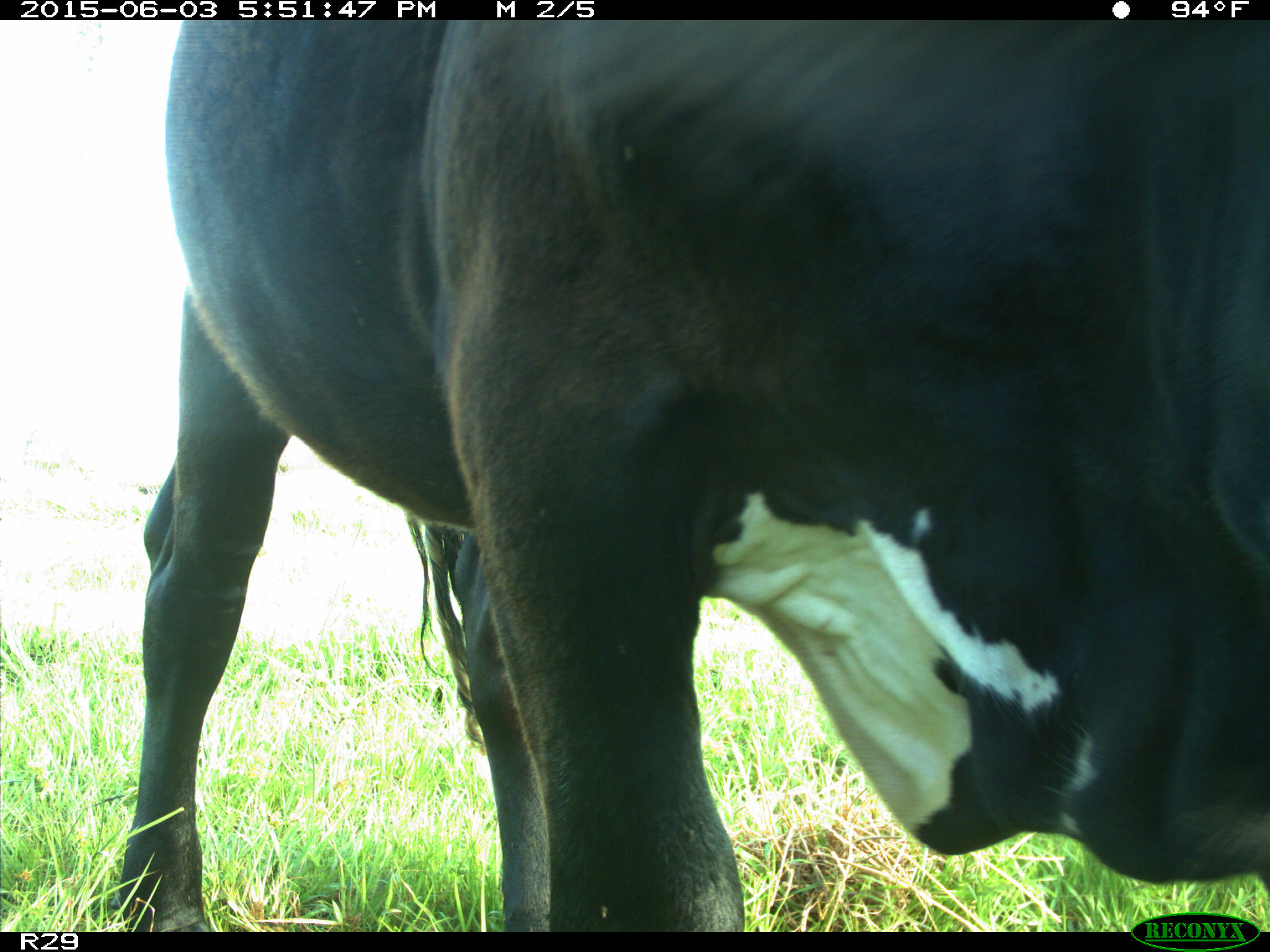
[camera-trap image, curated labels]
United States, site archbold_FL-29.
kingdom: Animalia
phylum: Chordata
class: Mammalia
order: Artiodactyla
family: Bovidae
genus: Bos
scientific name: Bos taurus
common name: domestic cow